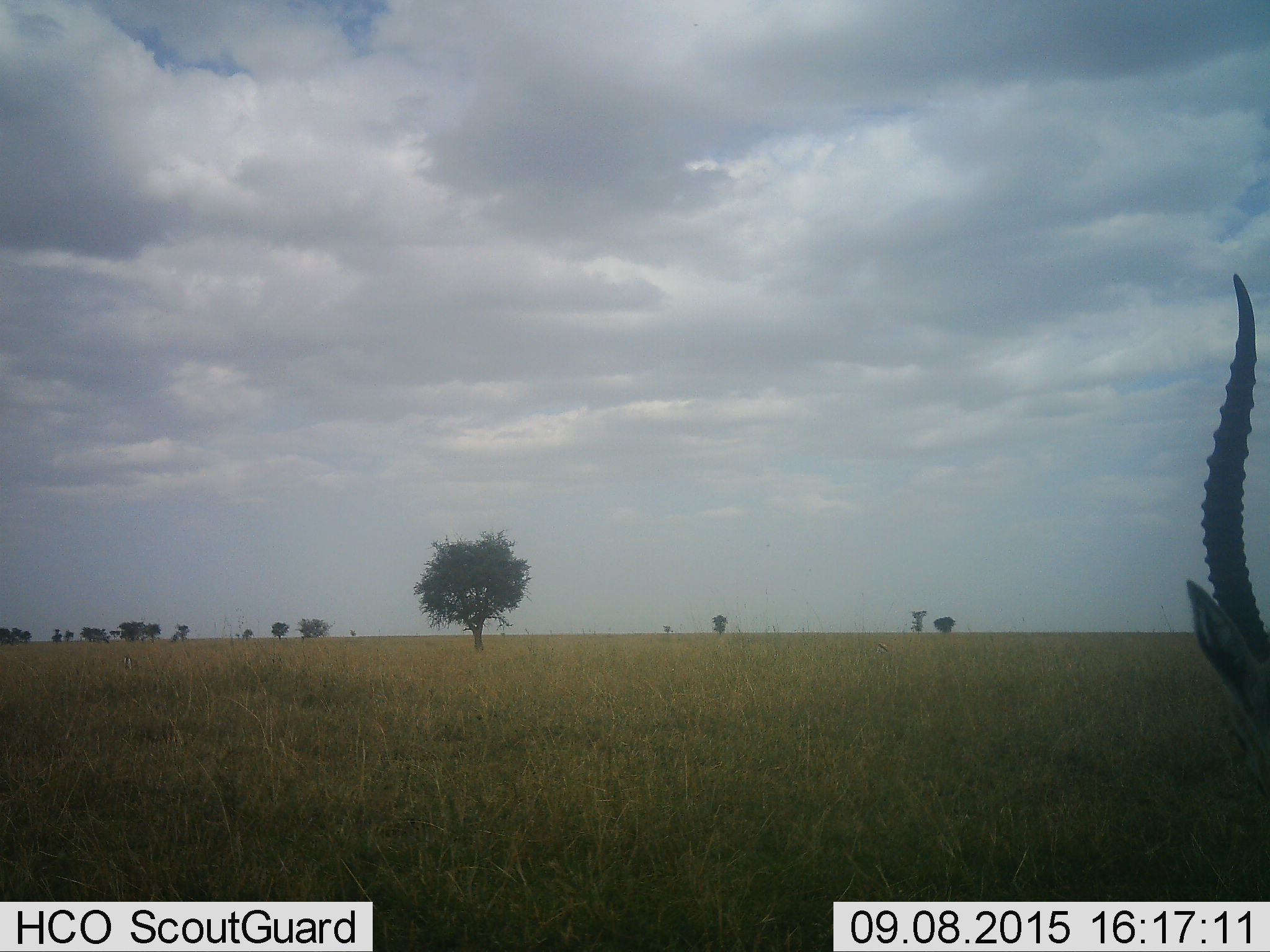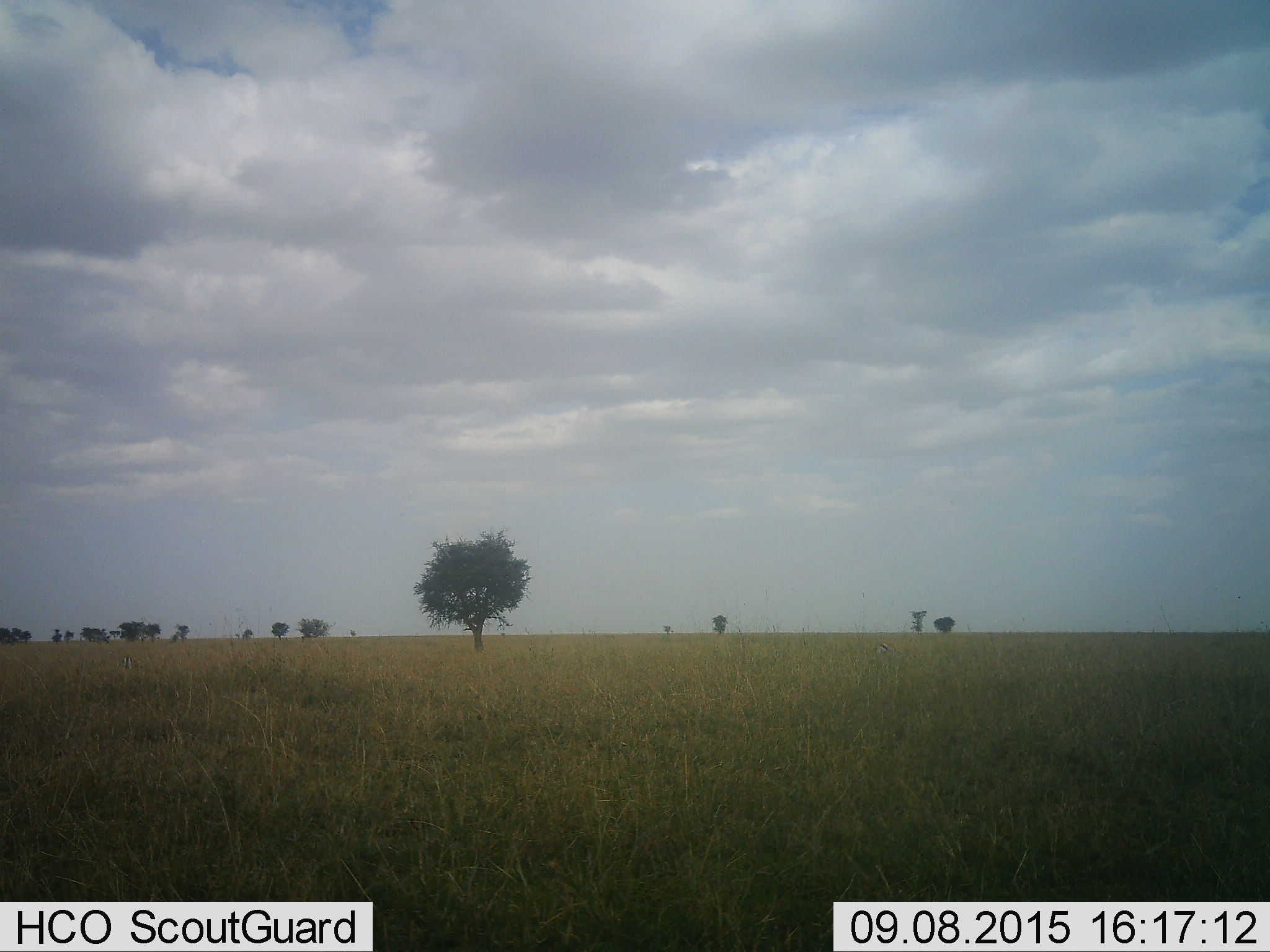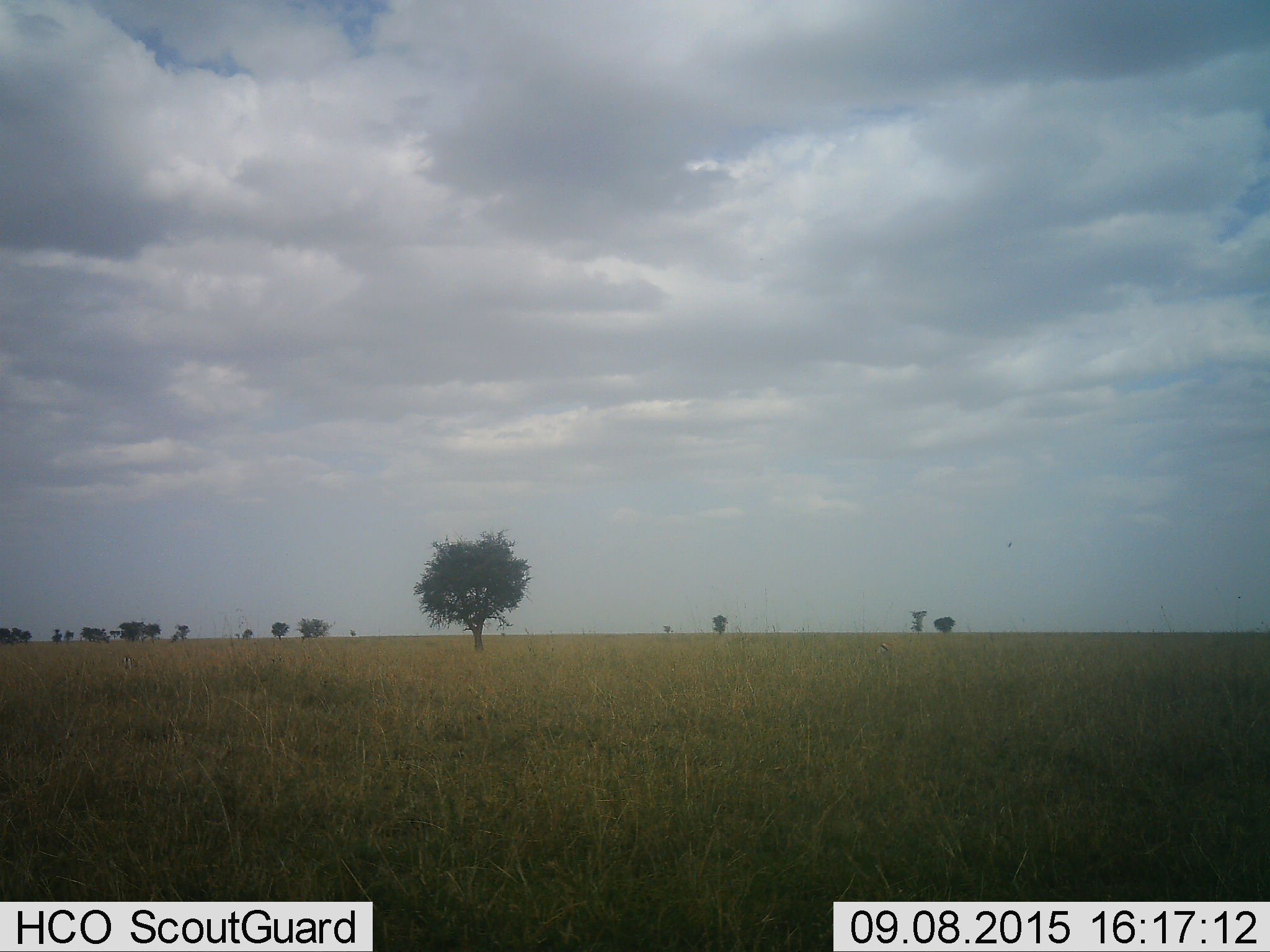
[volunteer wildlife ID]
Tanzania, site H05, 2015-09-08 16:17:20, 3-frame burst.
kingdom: Animalia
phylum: Chordata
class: Mammalia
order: Artiodactyla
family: Bovidae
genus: Eudorcas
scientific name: Eudorcas thomsonii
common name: thomson's gazelle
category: gazellethomsons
Gazellethomsons (thomson's gazelle) (Eudorcas thomsonii), count 1. Behavior (volunteer vote fractions): standing 71%, resting 0%, moving 43%, interacting 0%. Young present (vote fraction): 0%. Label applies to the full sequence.